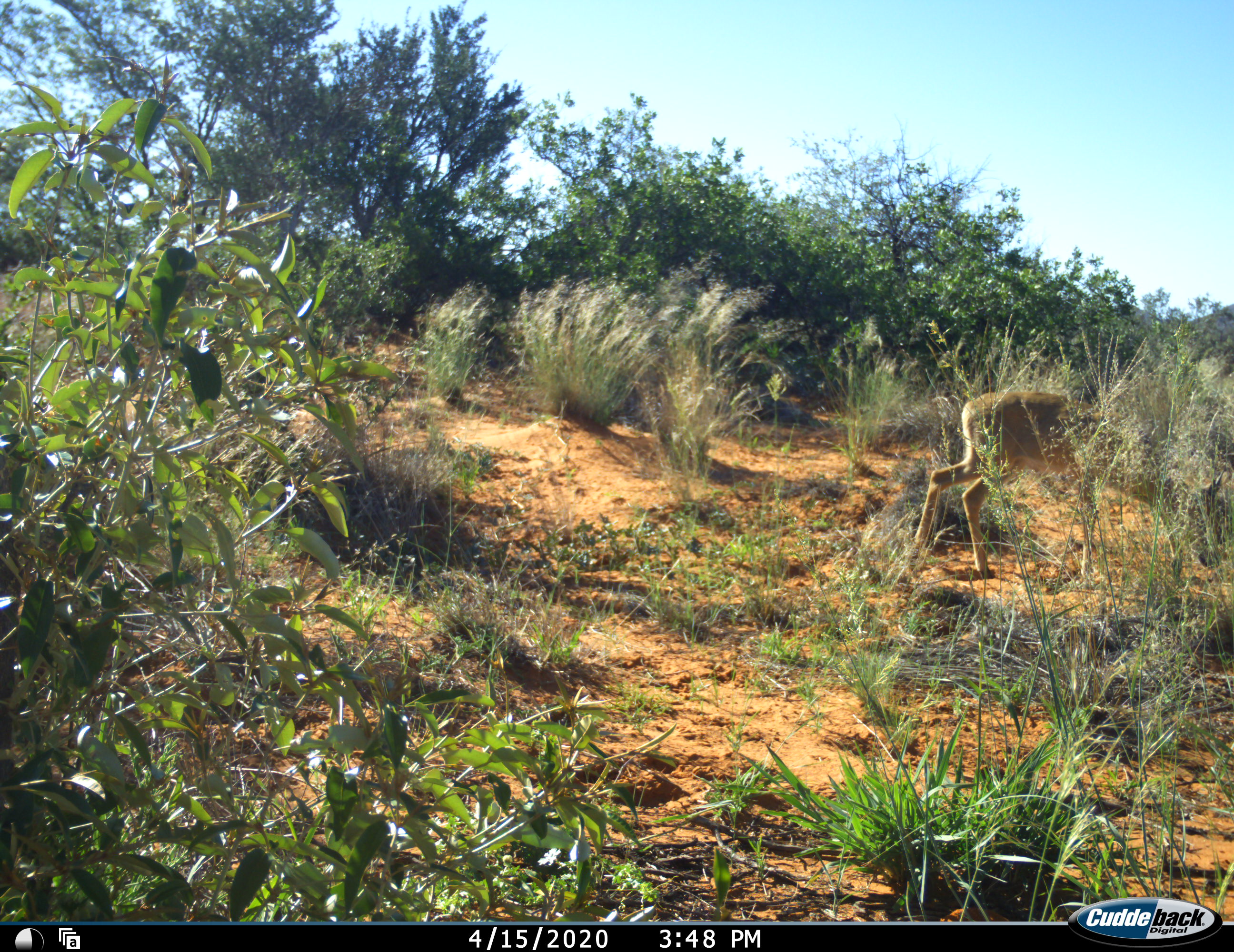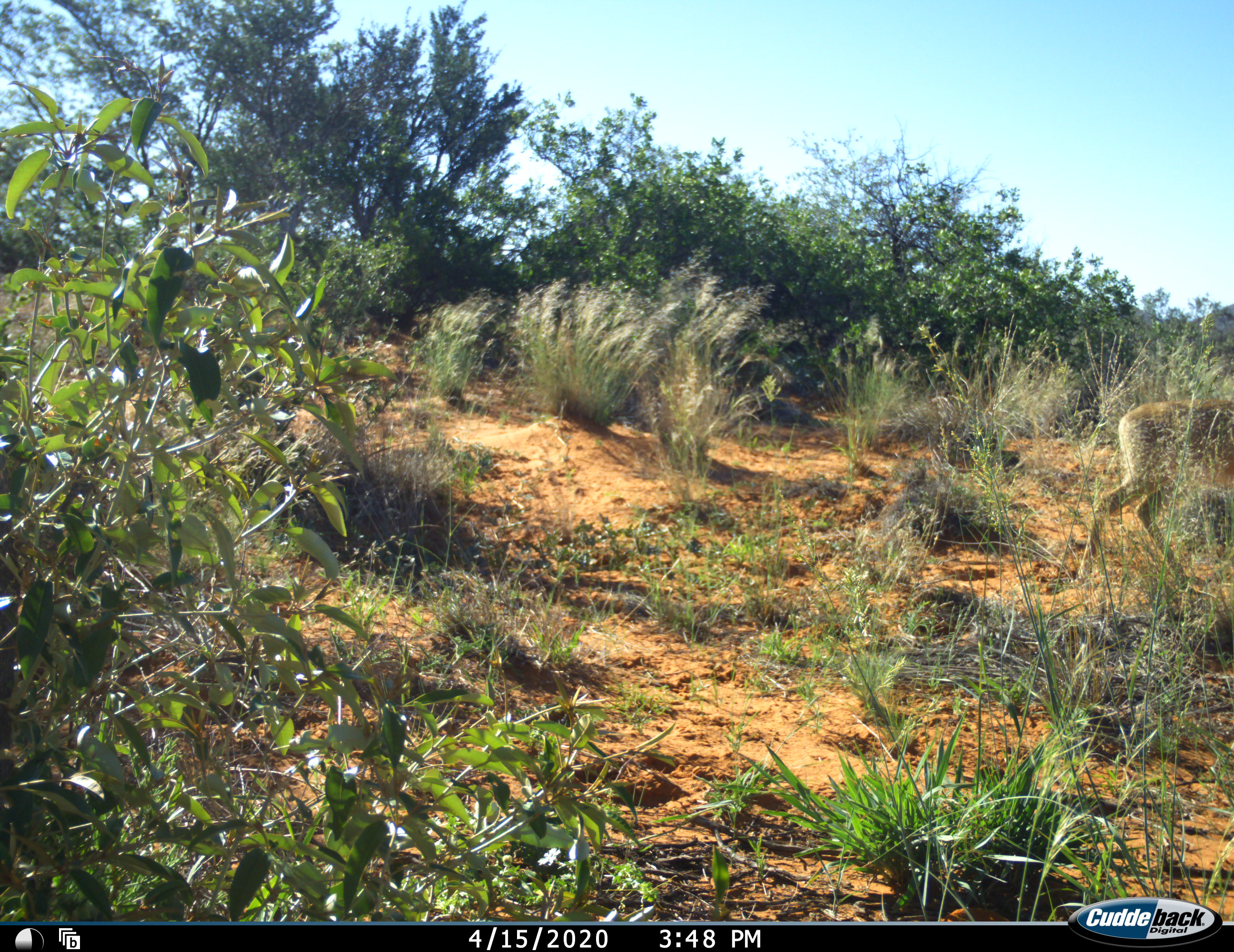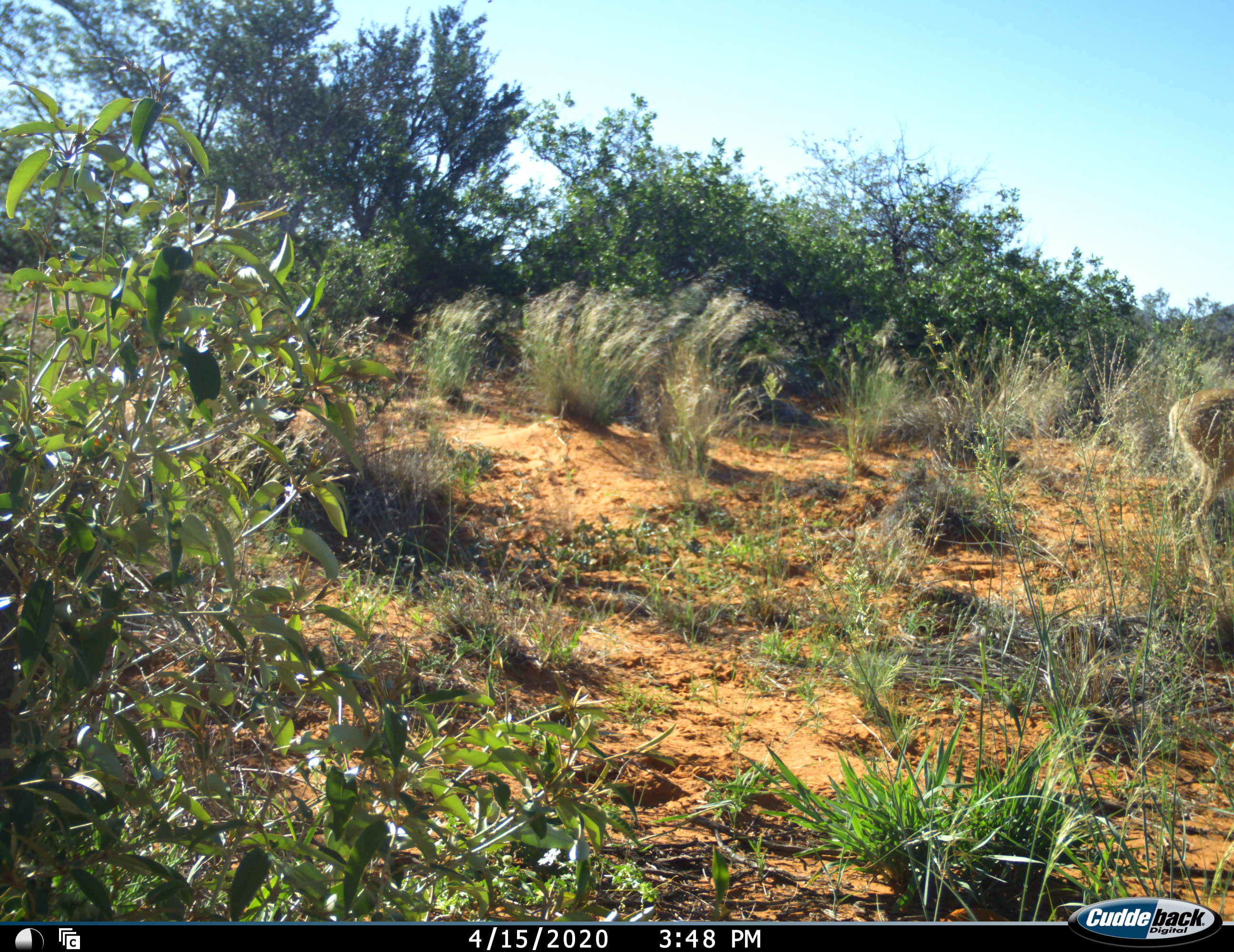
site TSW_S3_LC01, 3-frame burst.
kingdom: Animalia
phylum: Chordata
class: Mammalia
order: Artiodactyla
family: Bovidae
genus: Aepyceros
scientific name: Aepyceros melampus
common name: impala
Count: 1.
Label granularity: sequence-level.